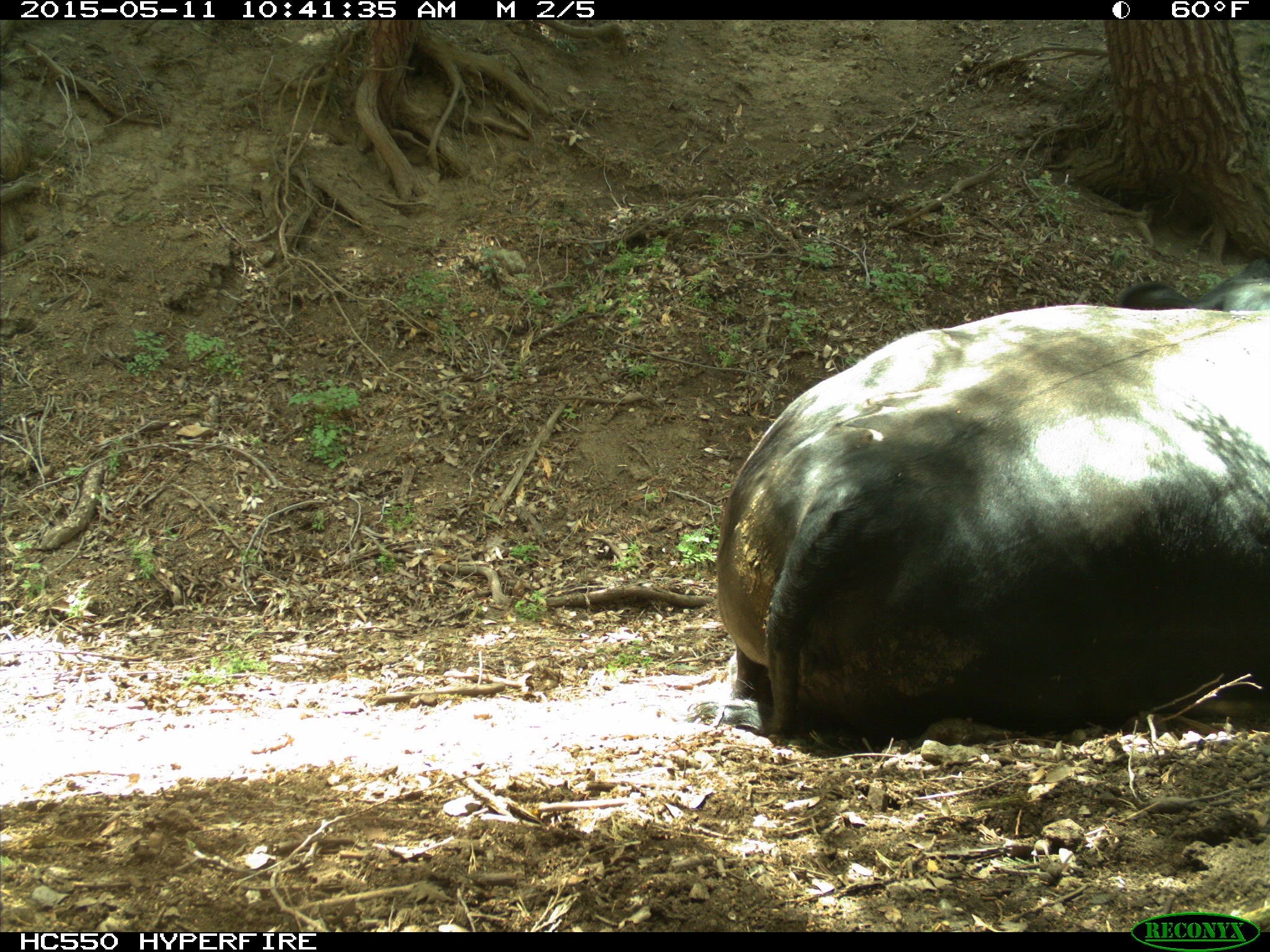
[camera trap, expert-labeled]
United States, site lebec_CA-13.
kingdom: Animalia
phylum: Chordata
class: Mammalia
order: Artiodactyla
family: Bovidae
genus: Bos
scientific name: Bos taurus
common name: domestic cow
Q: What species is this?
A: Bos taurus (domestic cow).